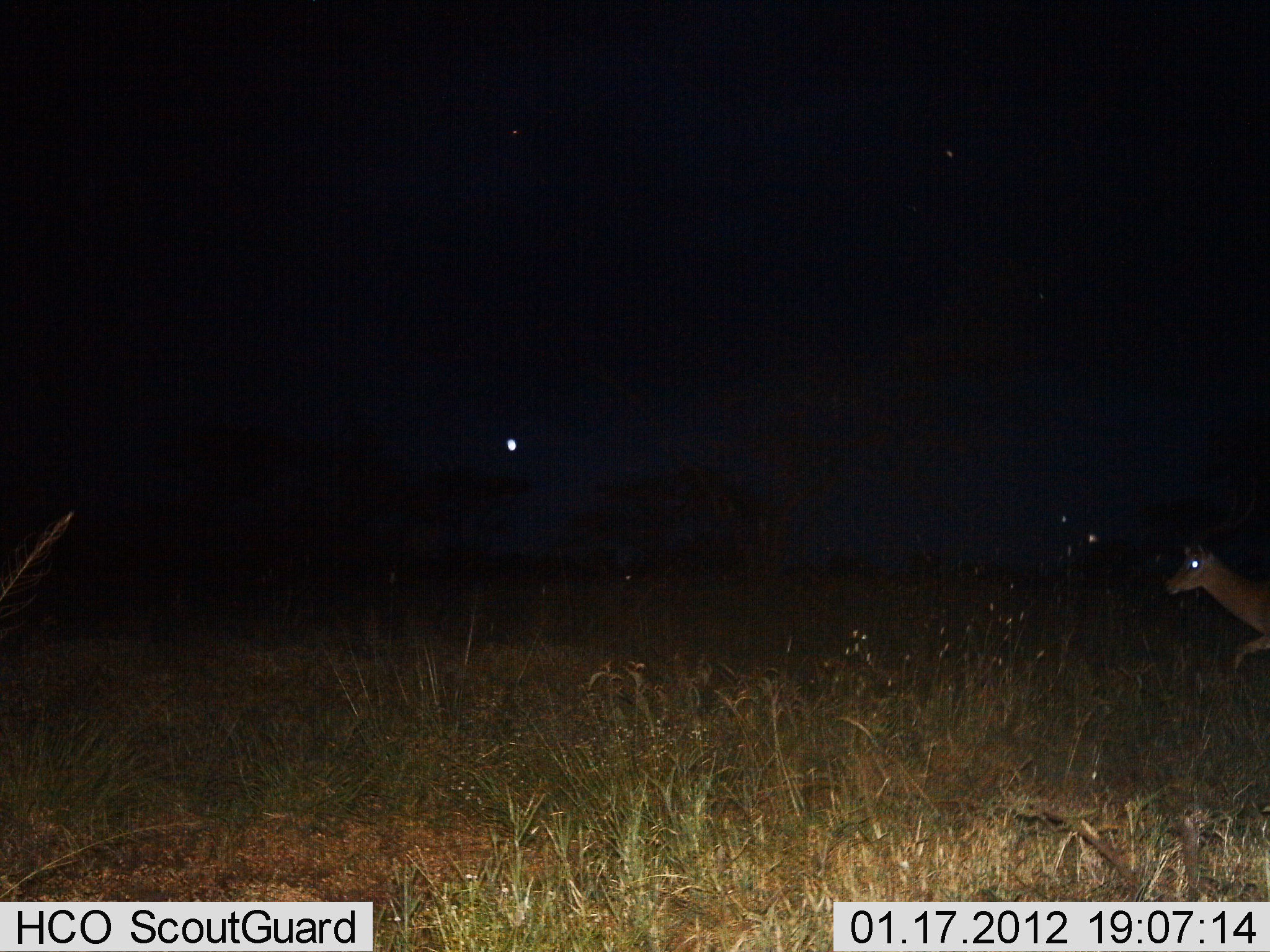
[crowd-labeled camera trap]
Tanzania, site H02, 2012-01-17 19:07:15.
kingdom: Animalia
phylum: Chordata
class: Mammalia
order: Artiodactyla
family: Bovidae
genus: Aepyceros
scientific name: Aepyceros melampus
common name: impala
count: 1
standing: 0%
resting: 0%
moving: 100%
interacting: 0%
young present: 0%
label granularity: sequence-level